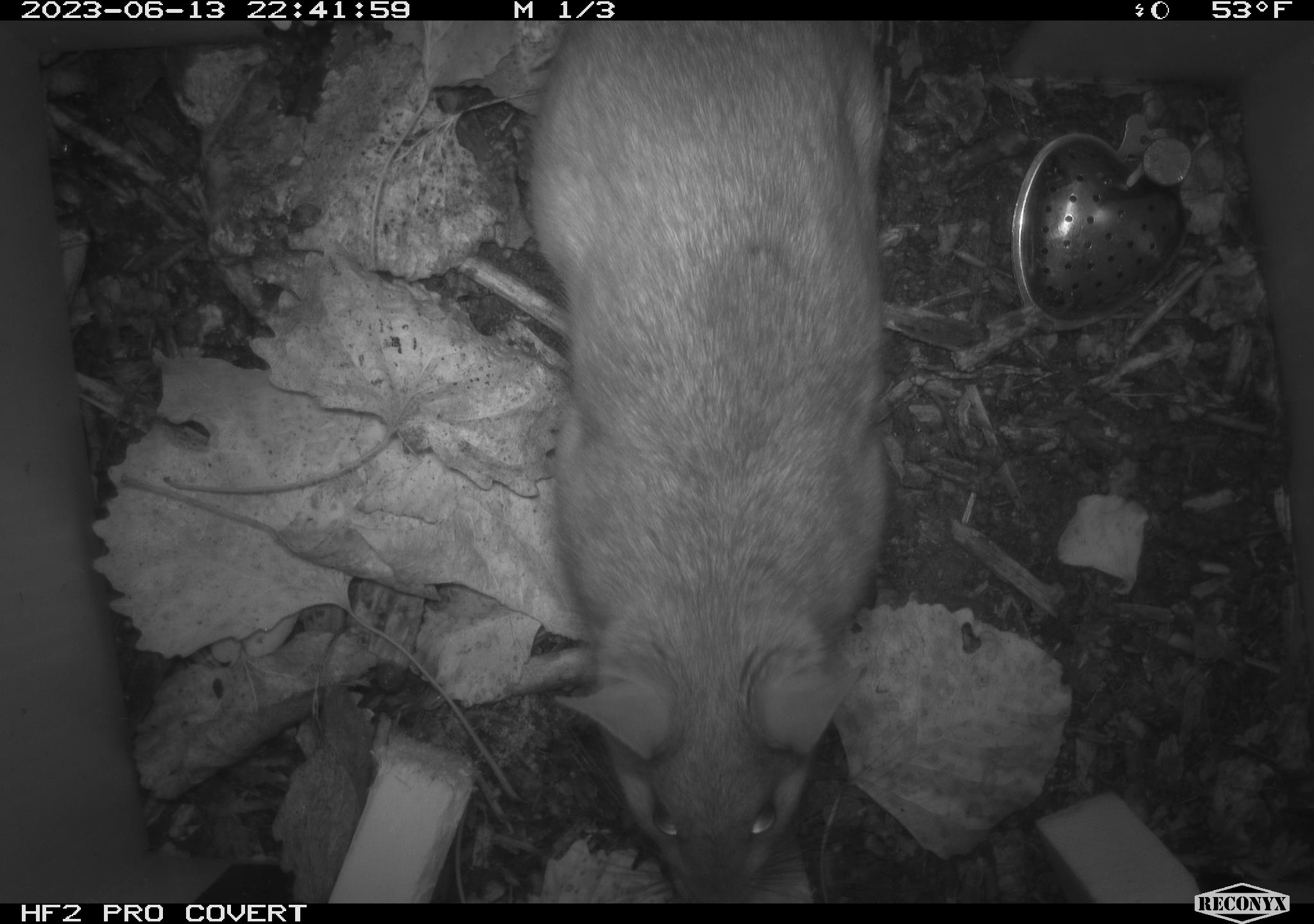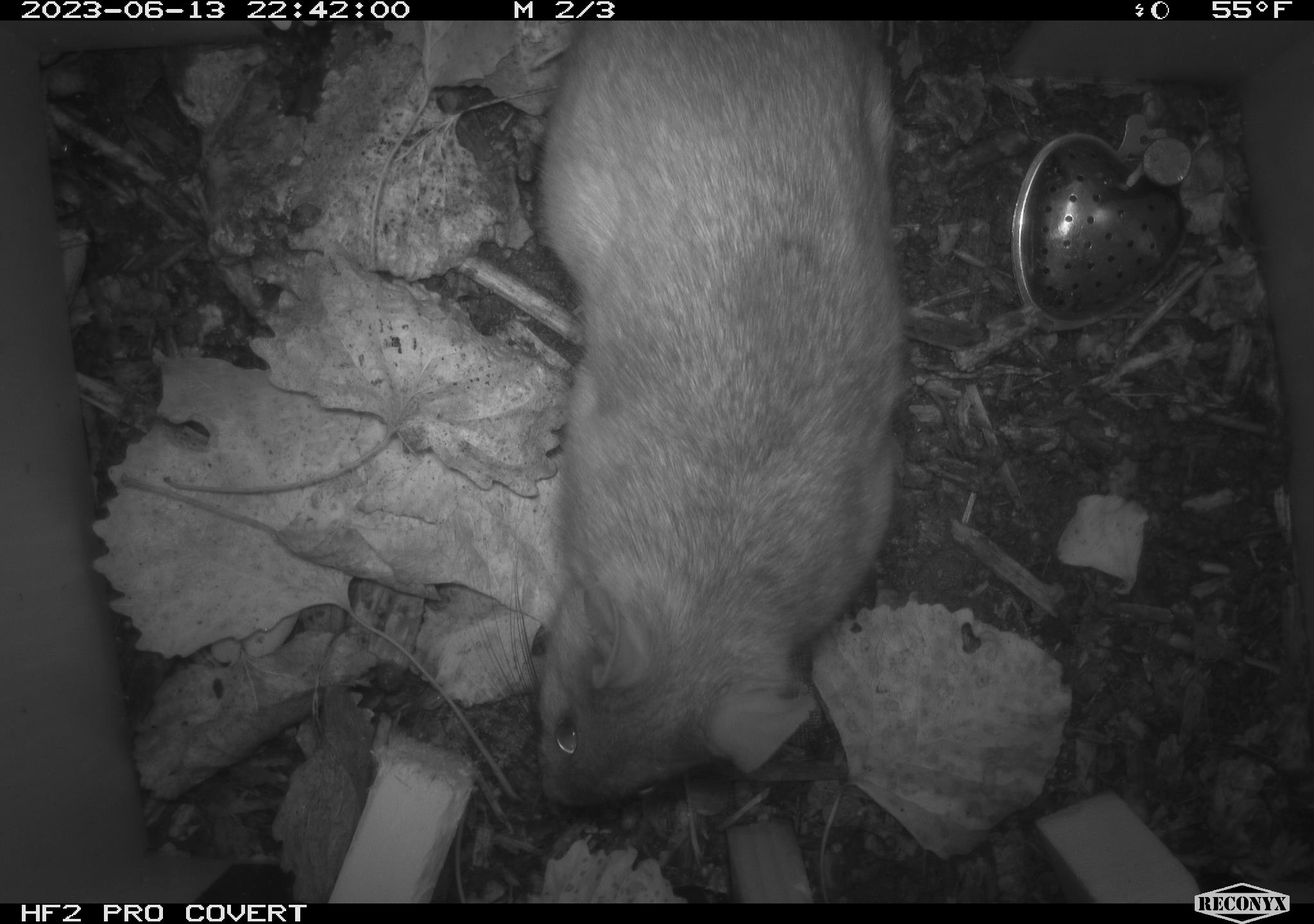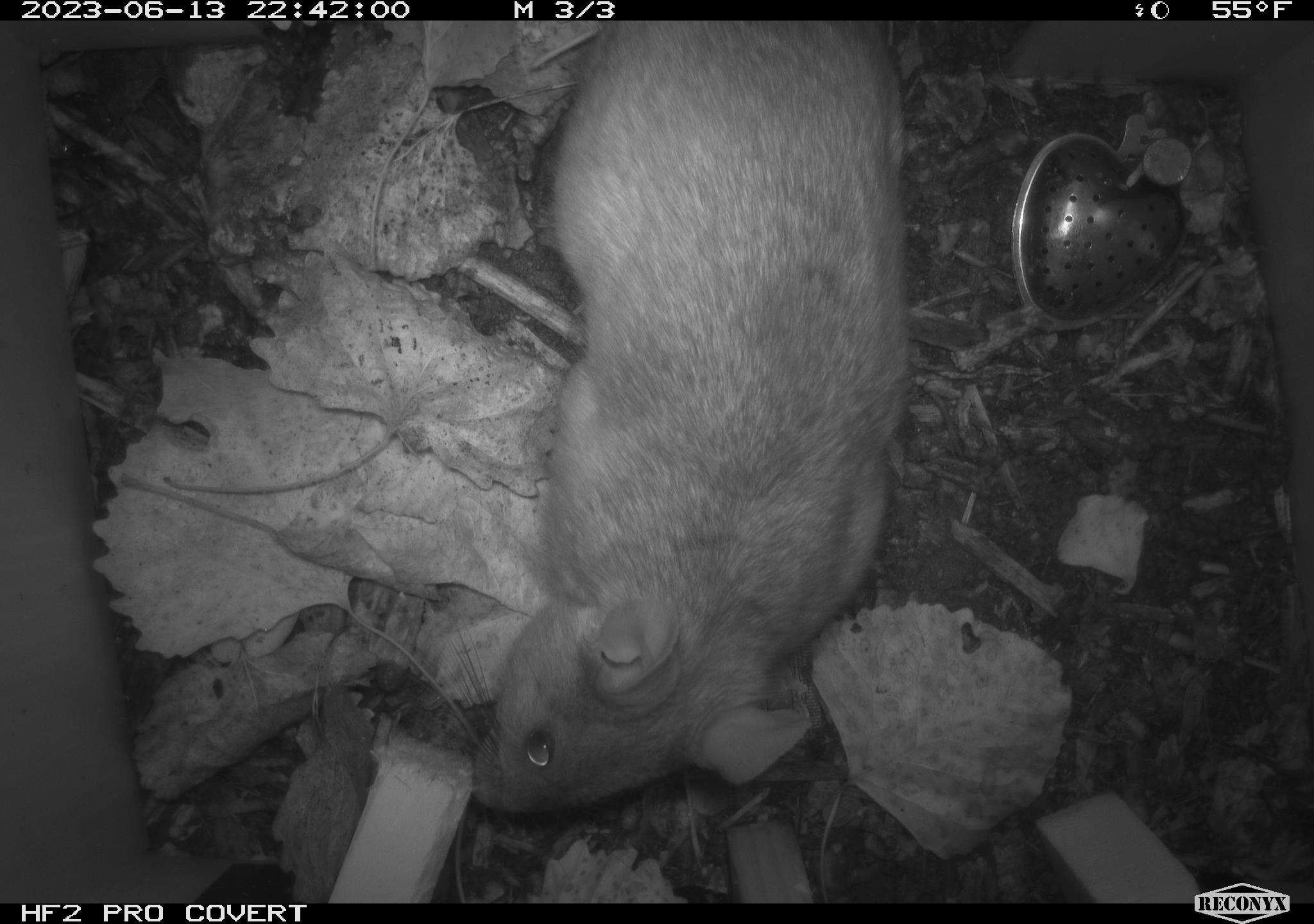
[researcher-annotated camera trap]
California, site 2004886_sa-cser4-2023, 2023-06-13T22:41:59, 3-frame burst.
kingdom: Animalia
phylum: Chordata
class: Mammalia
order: Rodentia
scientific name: Rodentia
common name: woodrat or rat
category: woodrat or rat species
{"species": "woodrat or rat species (woodrat or rat) (Rodentia)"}